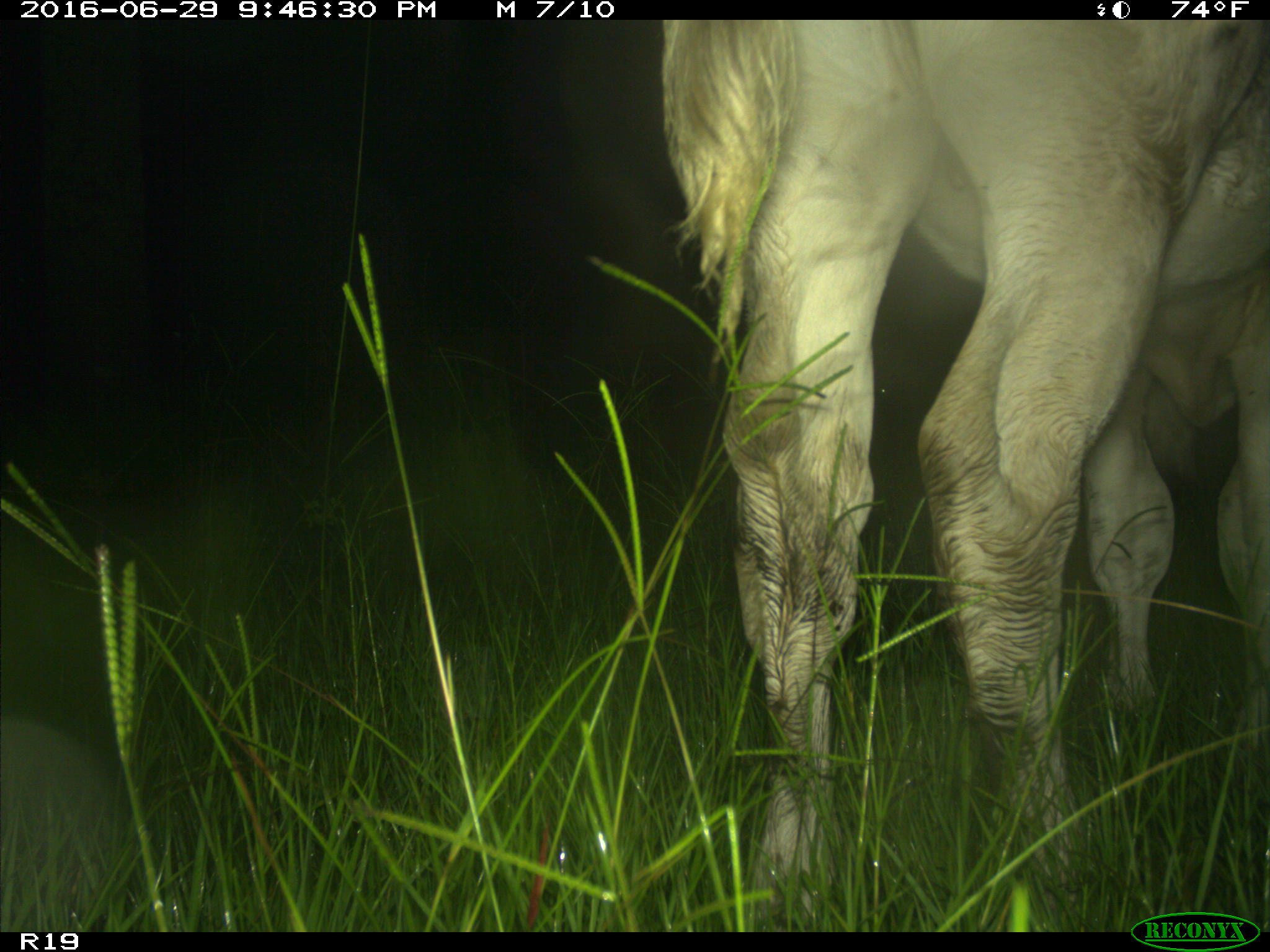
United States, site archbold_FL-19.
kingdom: Animalia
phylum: Chordata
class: Mammalia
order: Artiodactyla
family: Bovidae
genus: Bos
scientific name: Bos taurus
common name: domestic cow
Bos taurus (domestic cow).